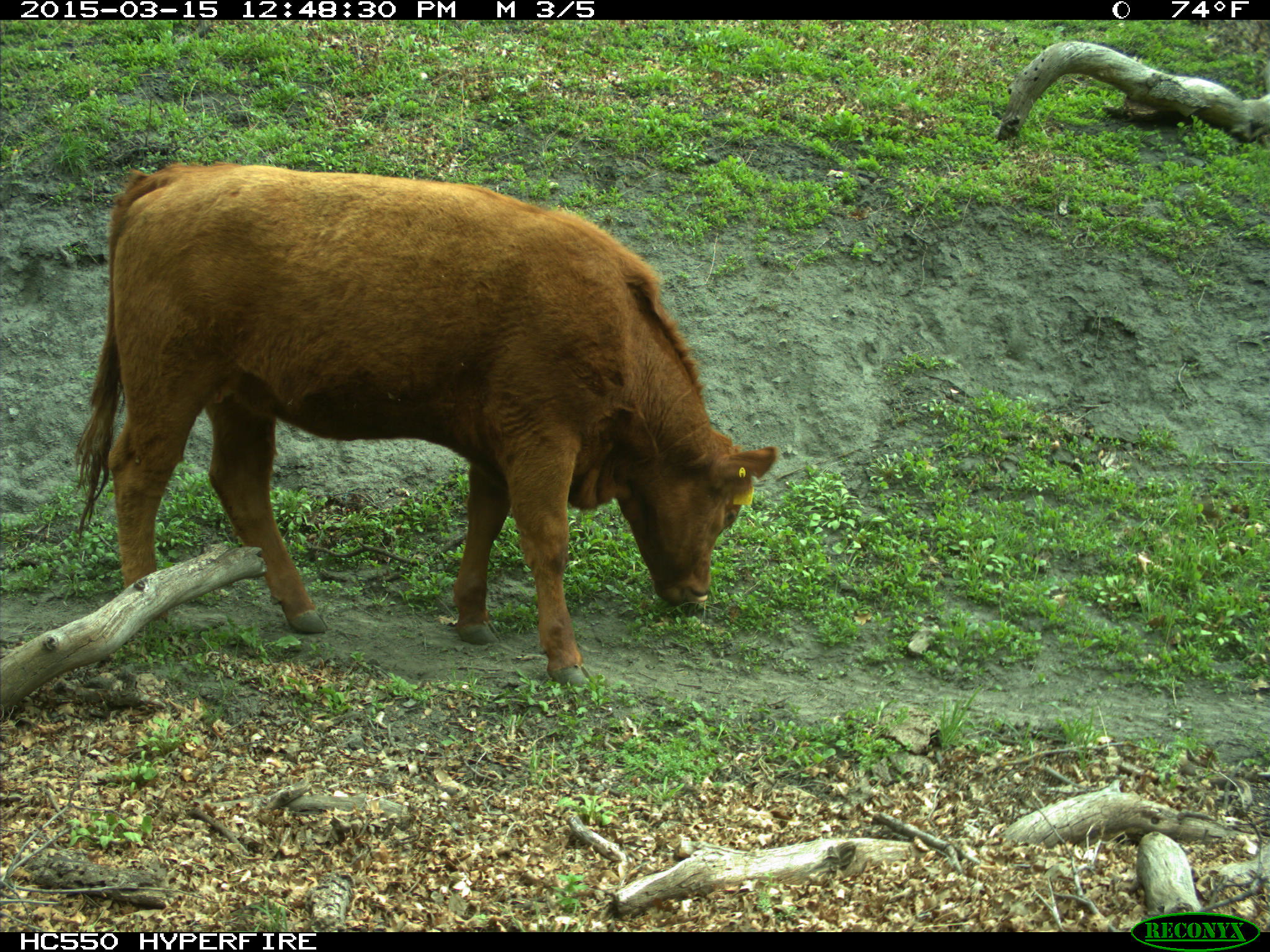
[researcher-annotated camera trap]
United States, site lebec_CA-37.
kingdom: Animalia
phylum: Chordata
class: Mammalia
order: Artiodactyla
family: Bovidae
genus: Bos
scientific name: Bos taurus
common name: domestic cow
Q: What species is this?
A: Bos taurus (domestic cow).